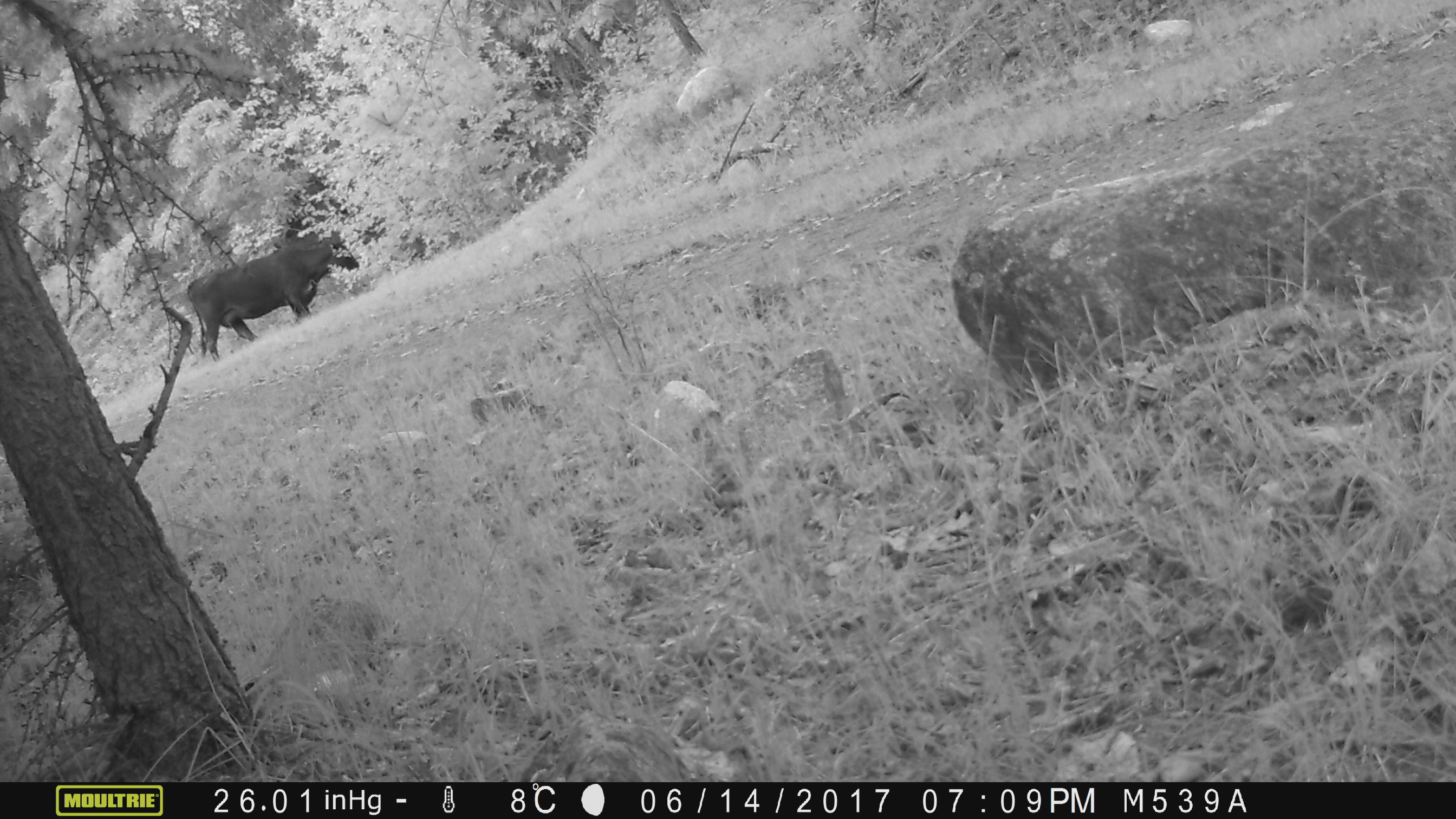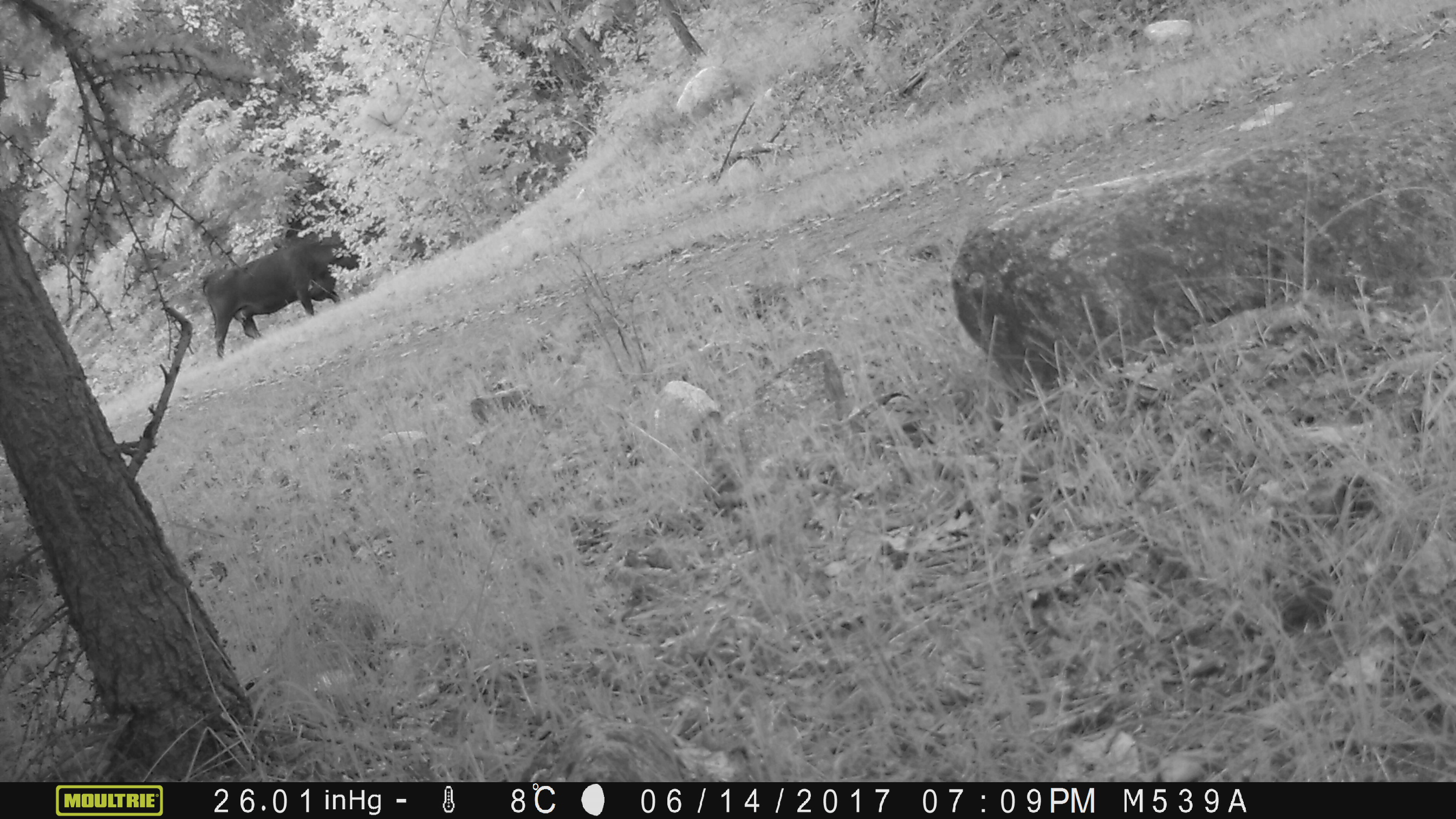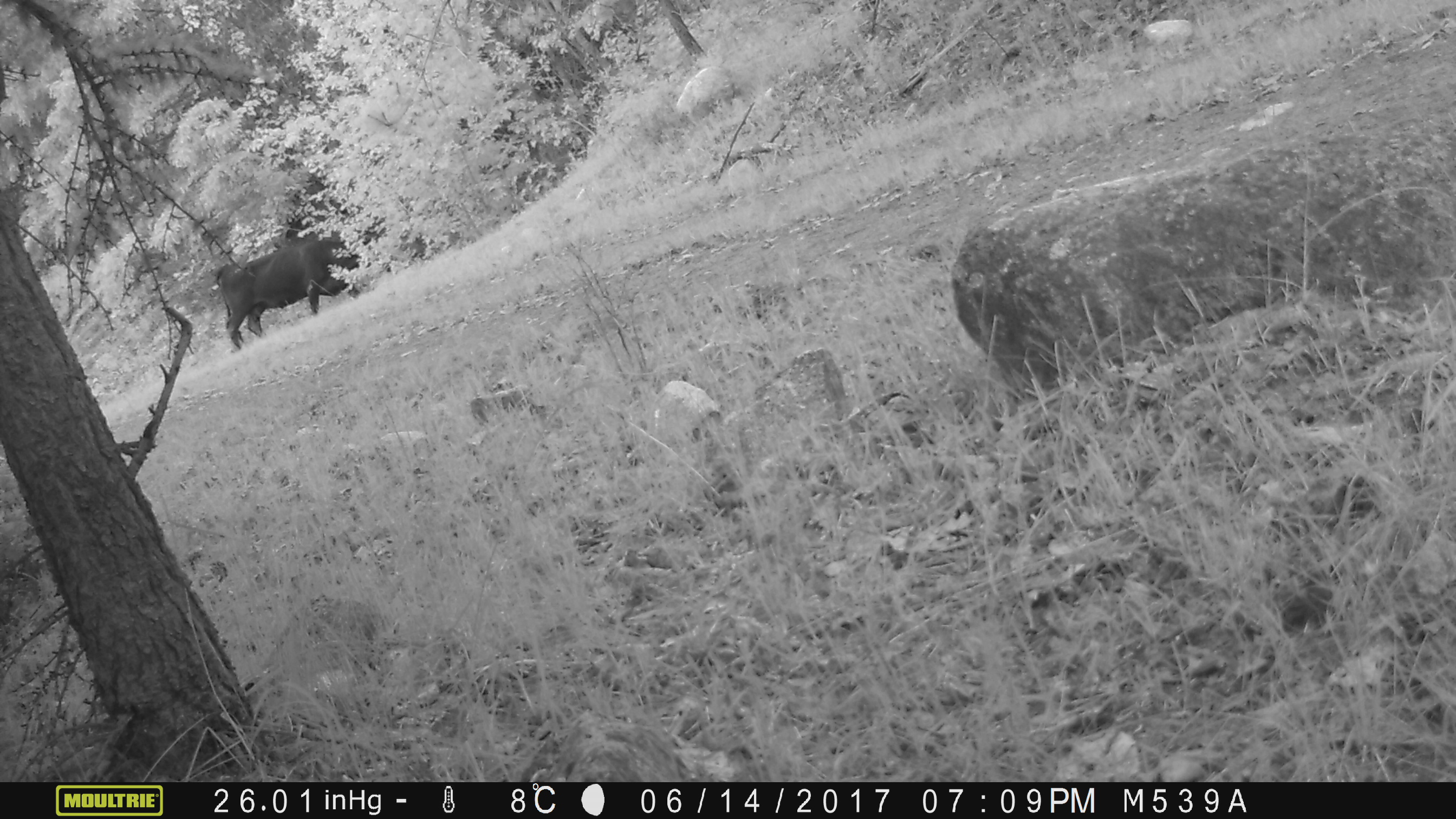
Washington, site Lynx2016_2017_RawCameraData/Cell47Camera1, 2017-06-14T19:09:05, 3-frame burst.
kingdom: Animalia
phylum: Chordata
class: Mammalia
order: Artiodactyla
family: Bovidae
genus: Bos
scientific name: Bos taurus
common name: domestic cattle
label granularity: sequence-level